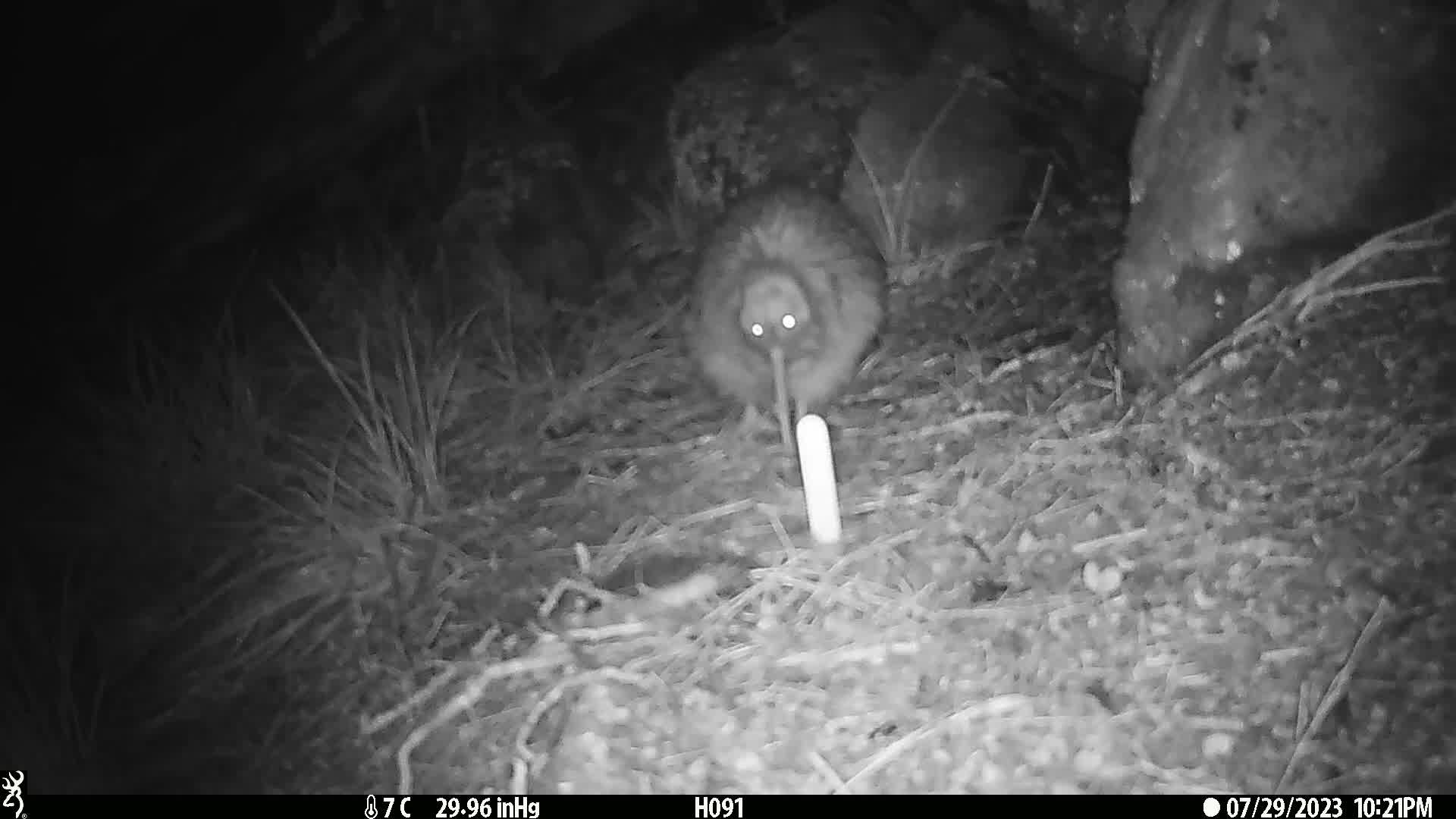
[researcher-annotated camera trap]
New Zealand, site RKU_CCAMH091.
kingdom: Animalia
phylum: Chordata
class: Aves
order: Apterygiformes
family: Apterygidae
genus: Apteryx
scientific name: Apteryx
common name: kiwi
Kiwi (Apteryx).